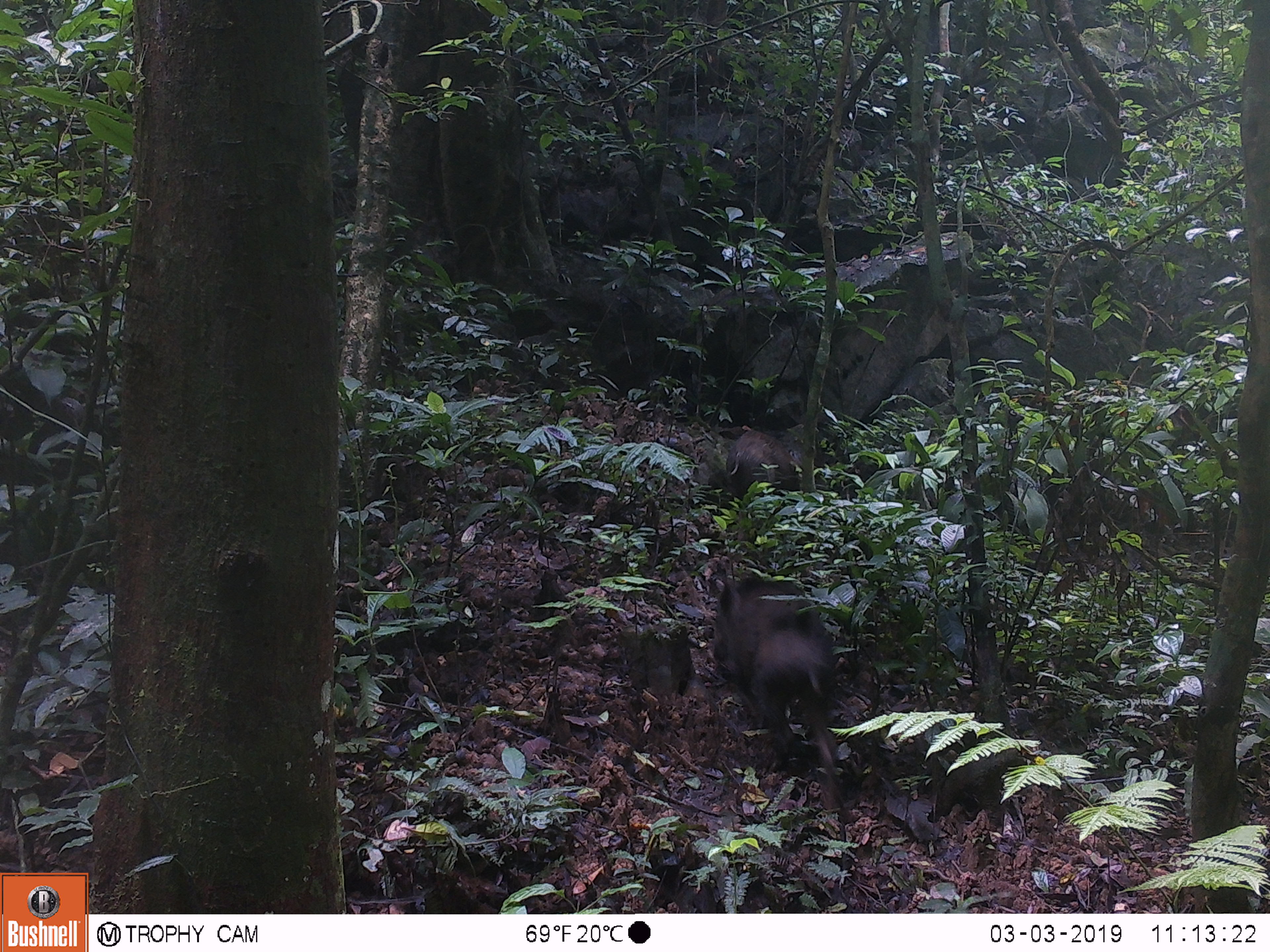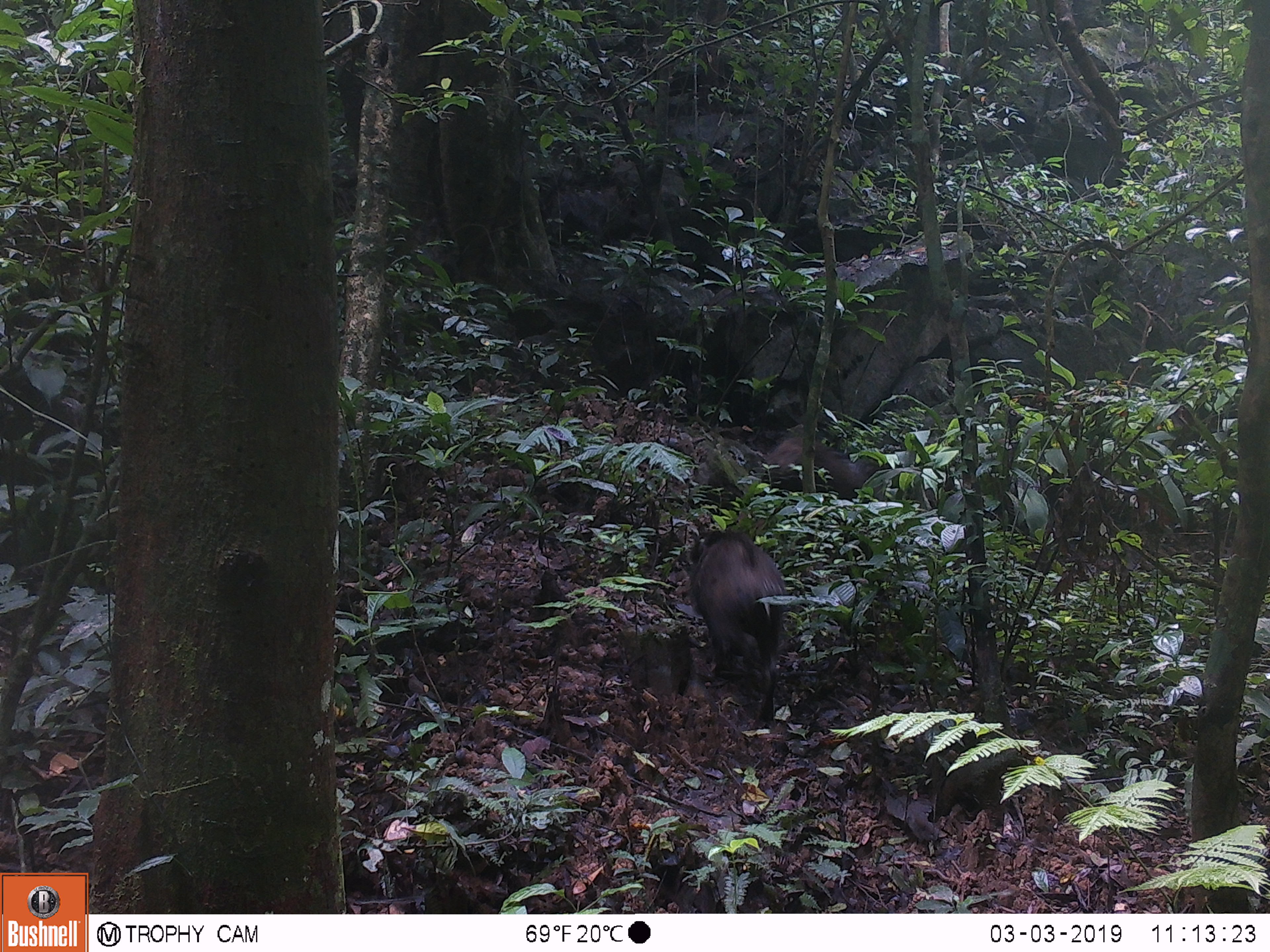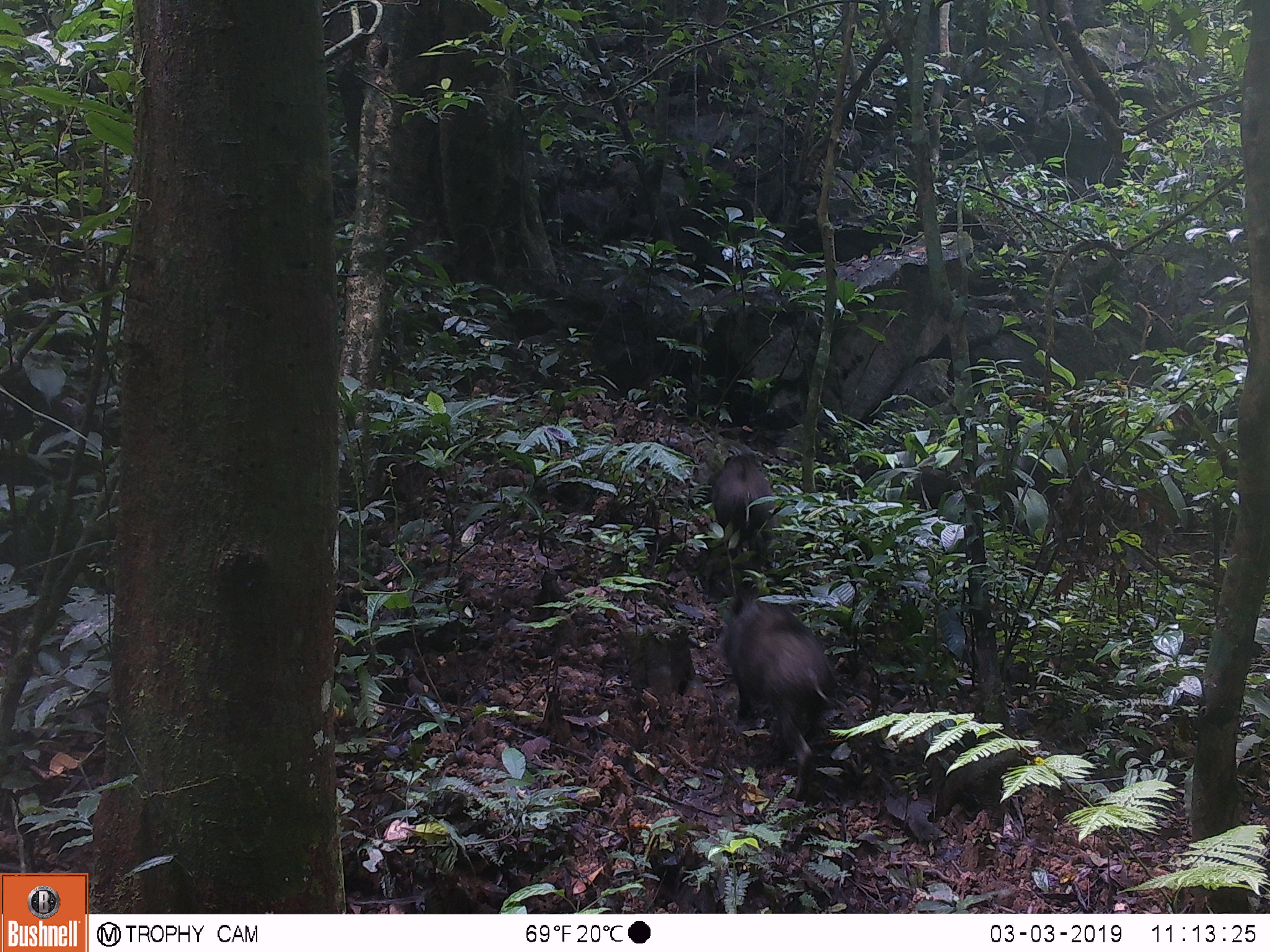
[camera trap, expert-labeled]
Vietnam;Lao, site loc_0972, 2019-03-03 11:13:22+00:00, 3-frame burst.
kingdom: Animalia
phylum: Chordata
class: Mammalia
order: Artiodactyla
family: Suidae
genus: Sus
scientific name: Sus scrofa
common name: eurasian wild pig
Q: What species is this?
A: Eurasian wild pig (Sus scrofa).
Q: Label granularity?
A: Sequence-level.